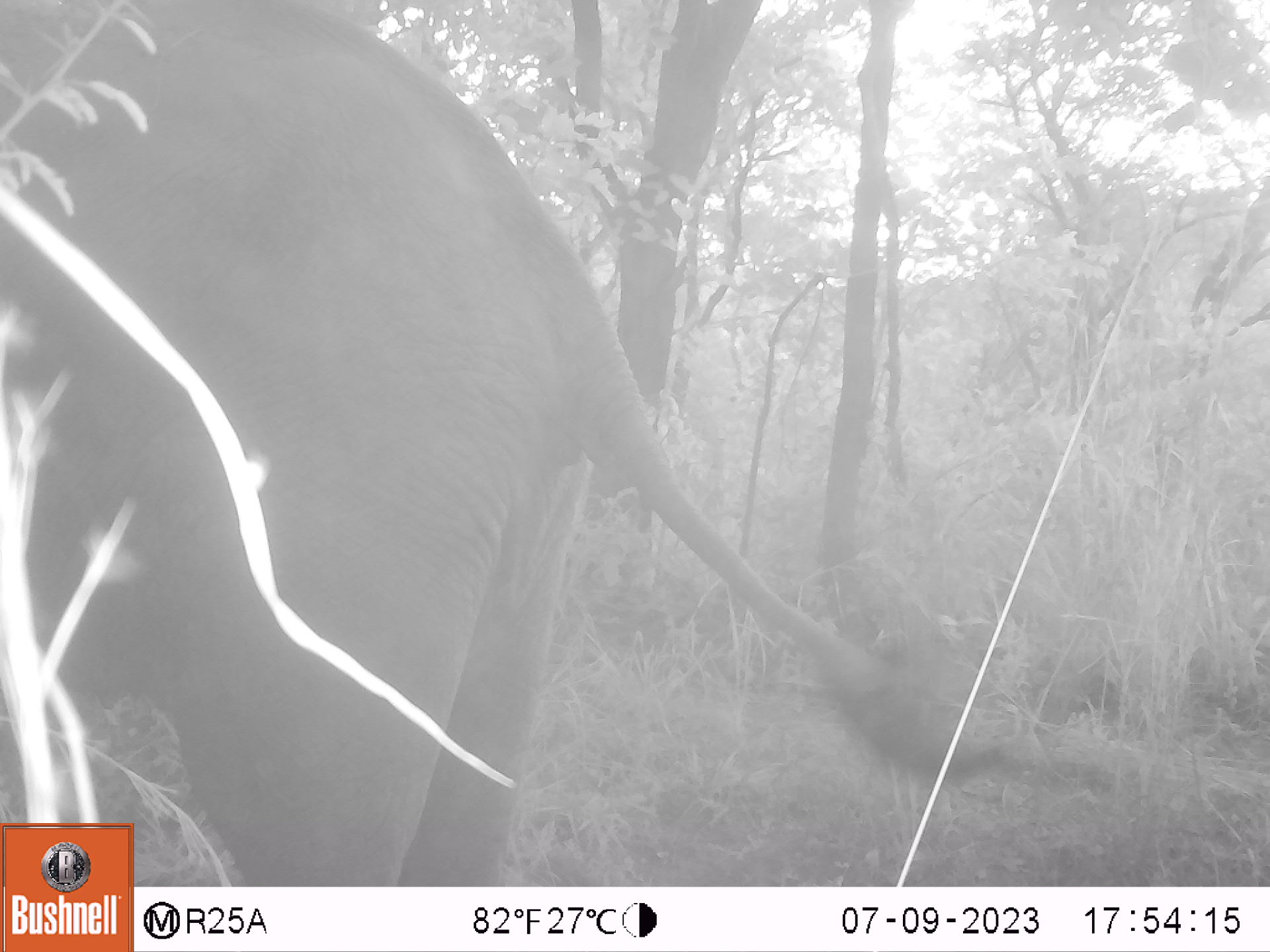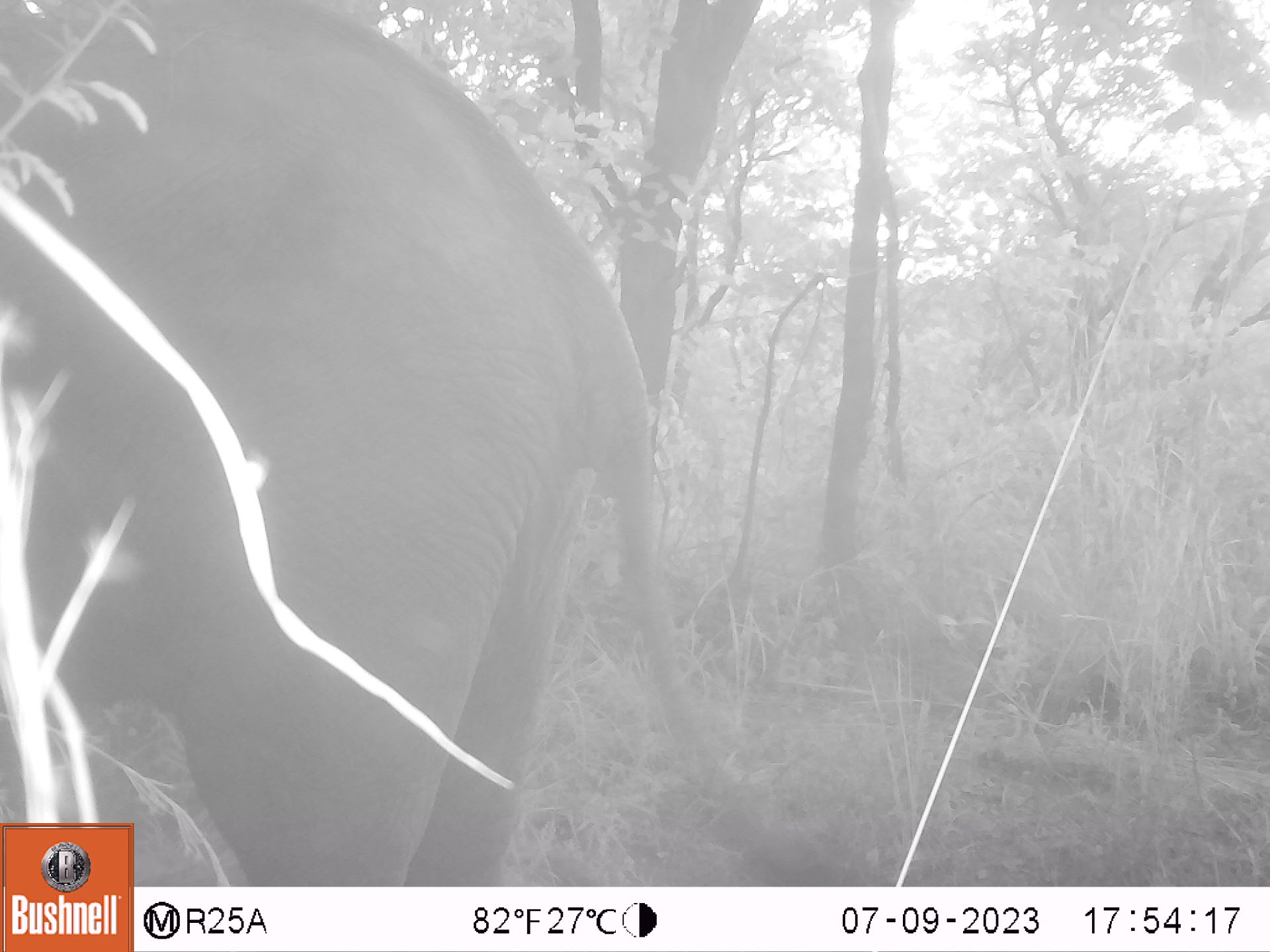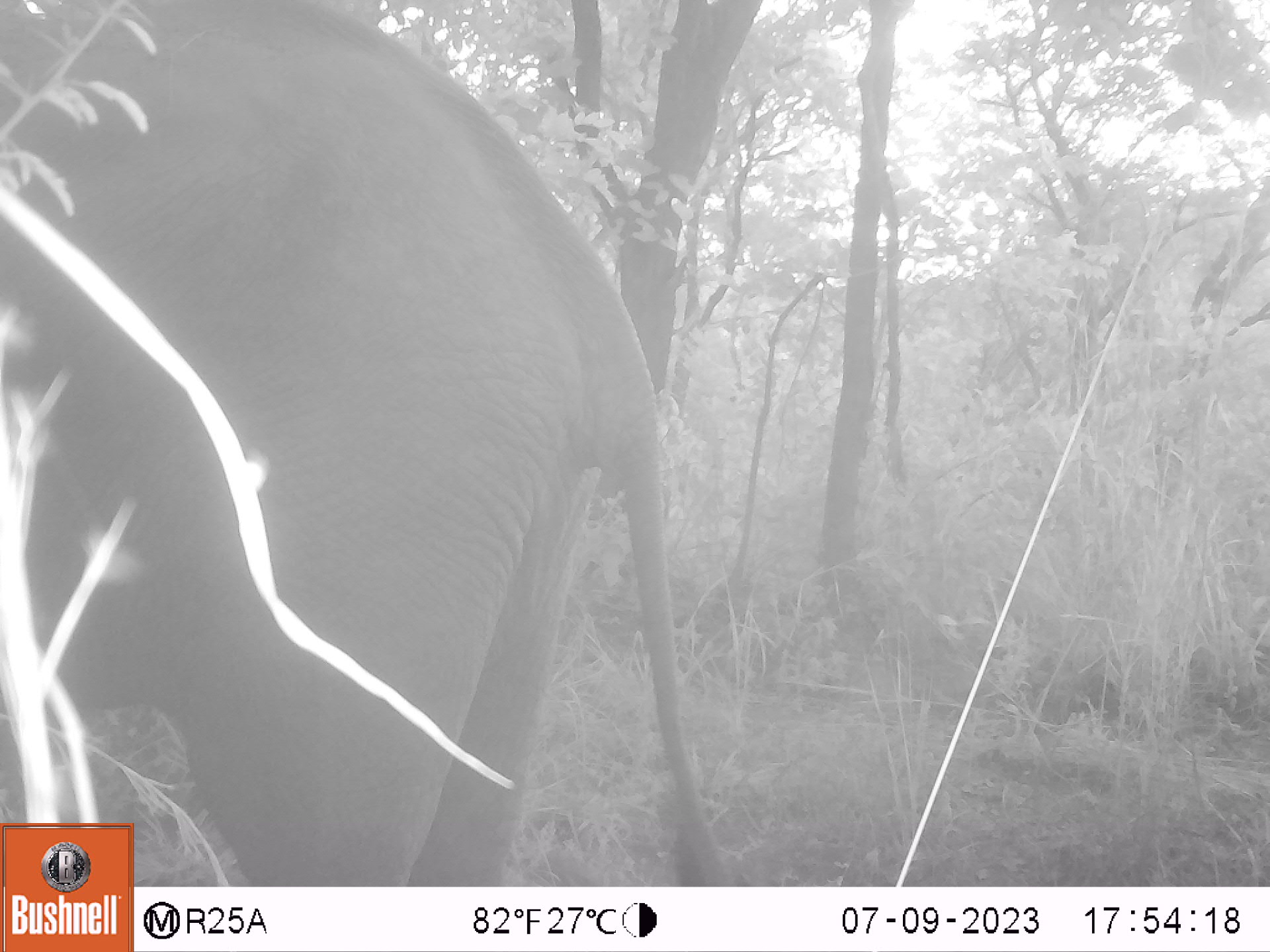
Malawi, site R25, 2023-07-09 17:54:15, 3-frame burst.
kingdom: Animalia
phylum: Chordata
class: Mammalia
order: Proboscidea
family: Elephantidae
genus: Loxodonta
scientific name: Loxodonta africana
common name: african savanna elephant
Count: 1.